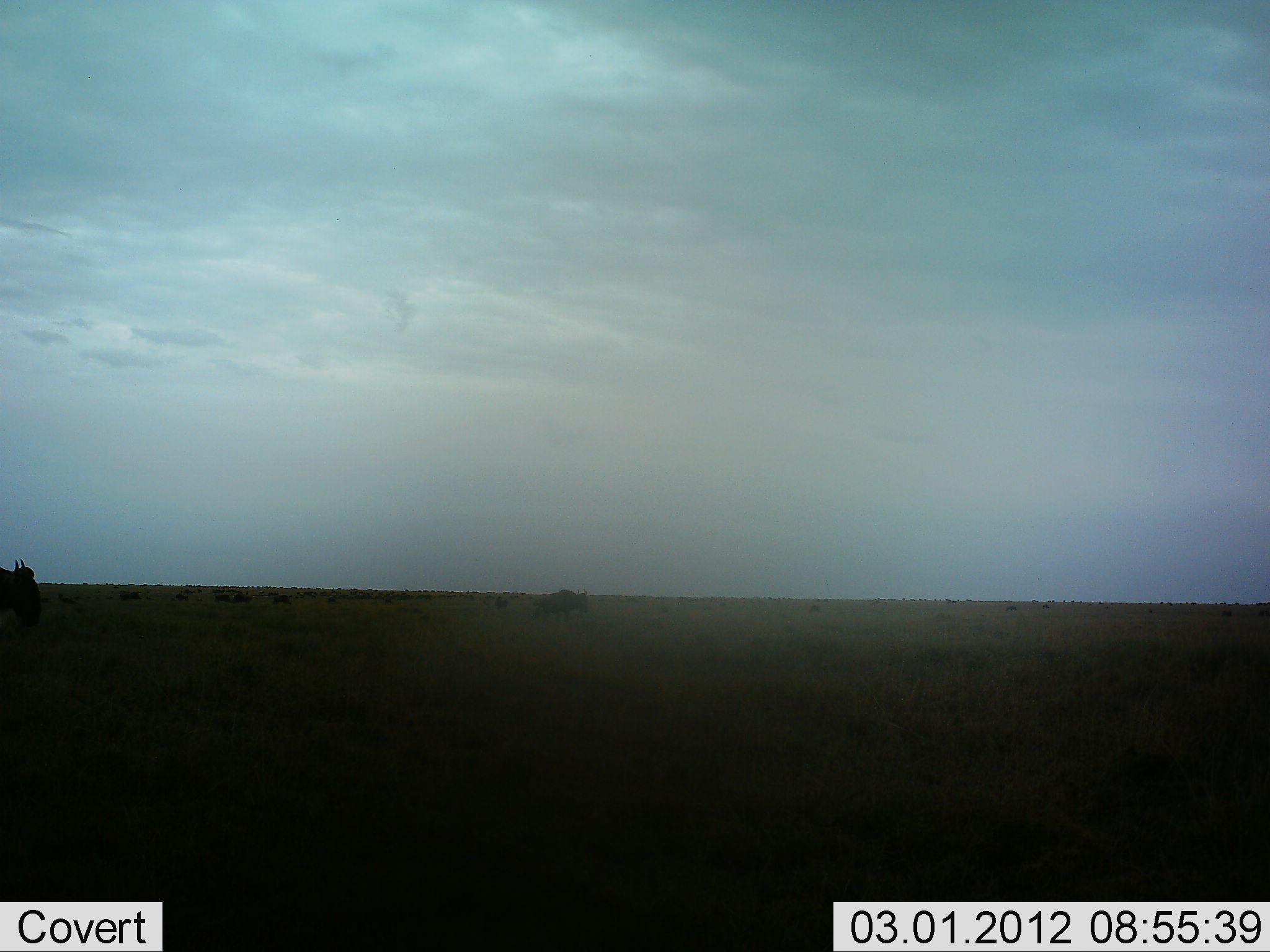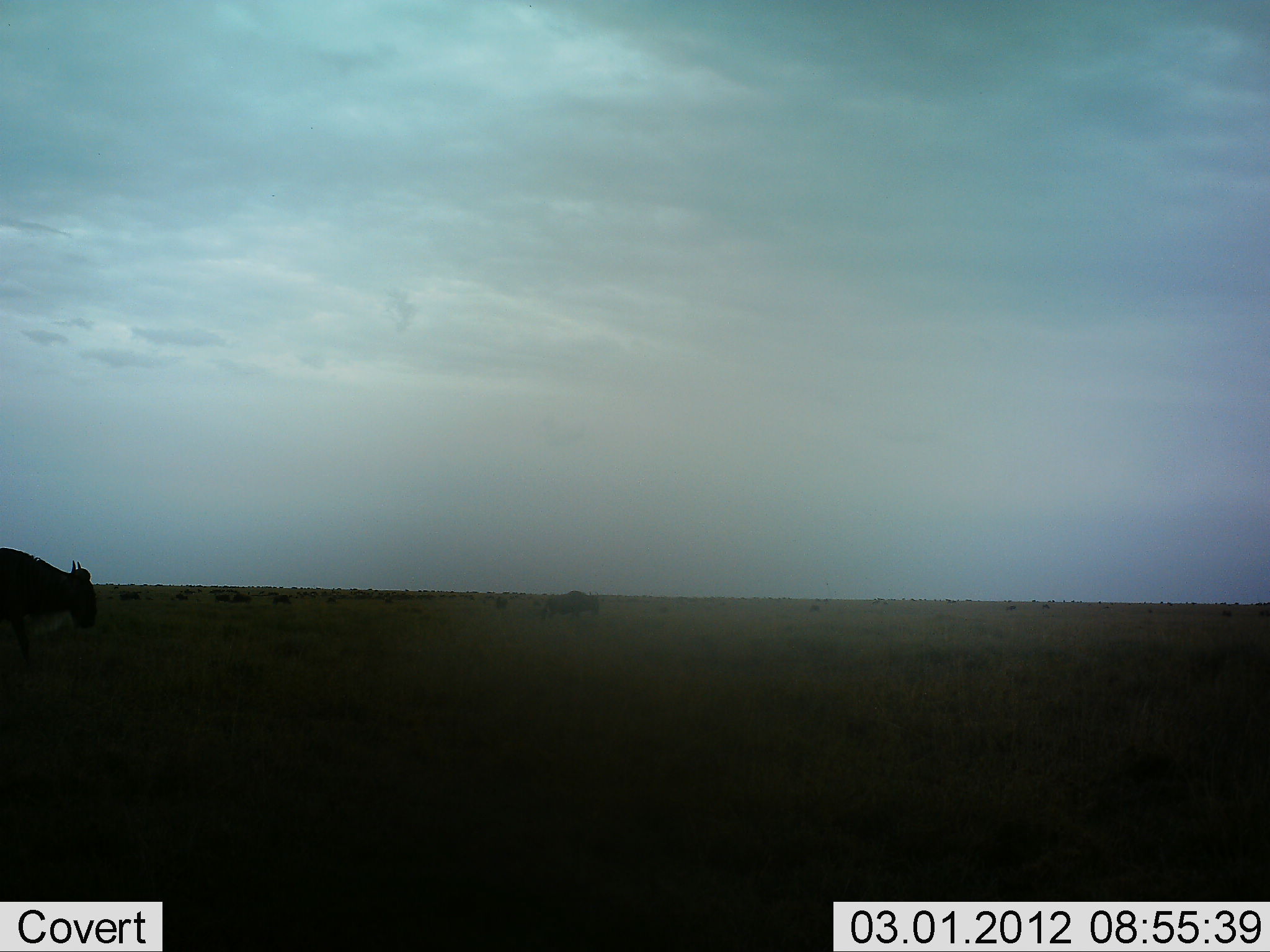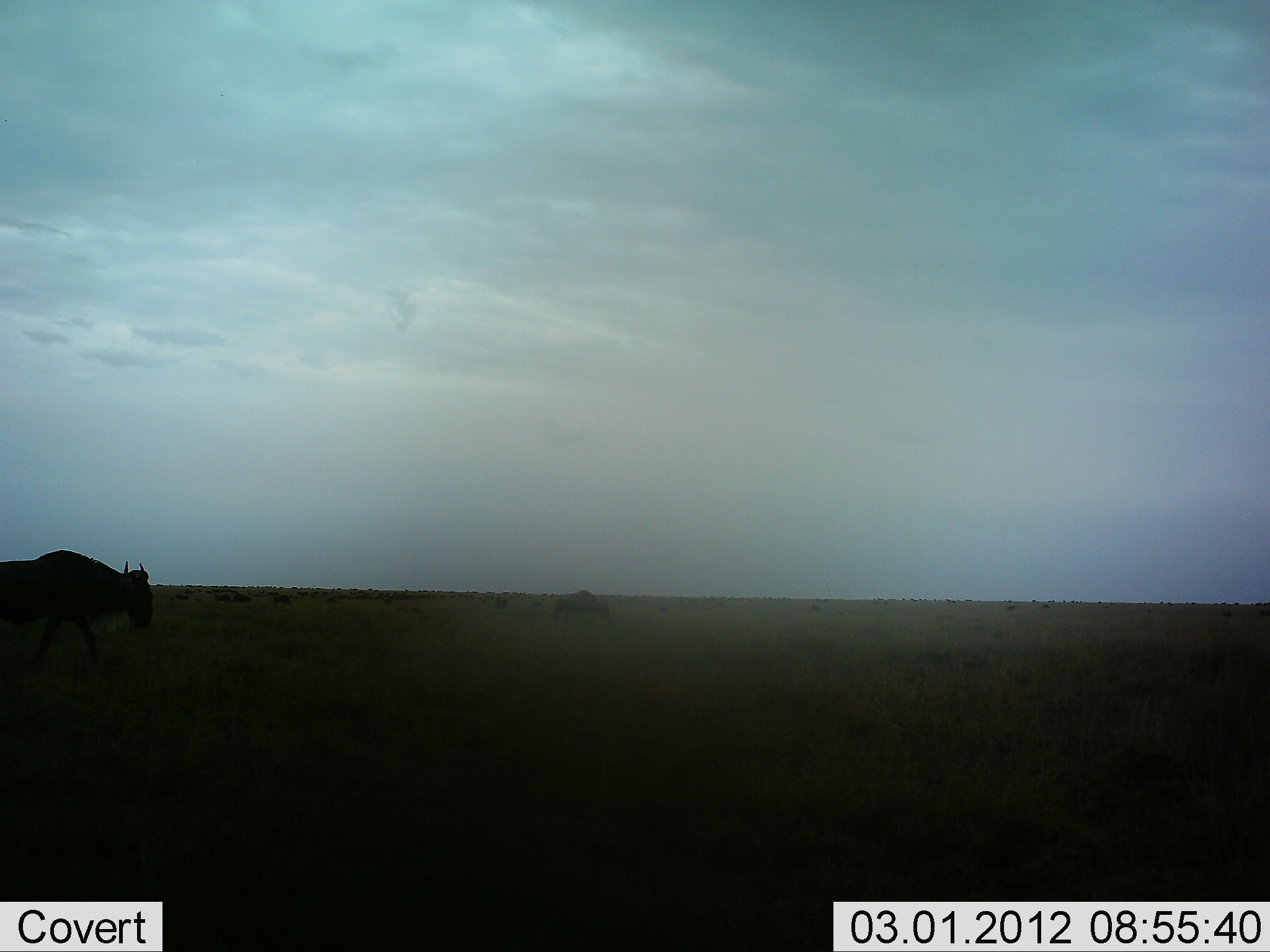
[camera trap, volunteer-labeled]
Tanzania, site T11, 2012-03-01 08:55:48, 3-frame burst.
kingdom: Animalia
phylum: Chordata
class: Mammalia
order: Artiodactyla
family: Bovidae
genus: Connochaetes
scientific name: Connochaetes taurinus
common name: blue wildebeest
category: wildebeest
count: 11-50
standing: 14%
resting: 0%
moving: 100%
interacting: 0%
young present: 0%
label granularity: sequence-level